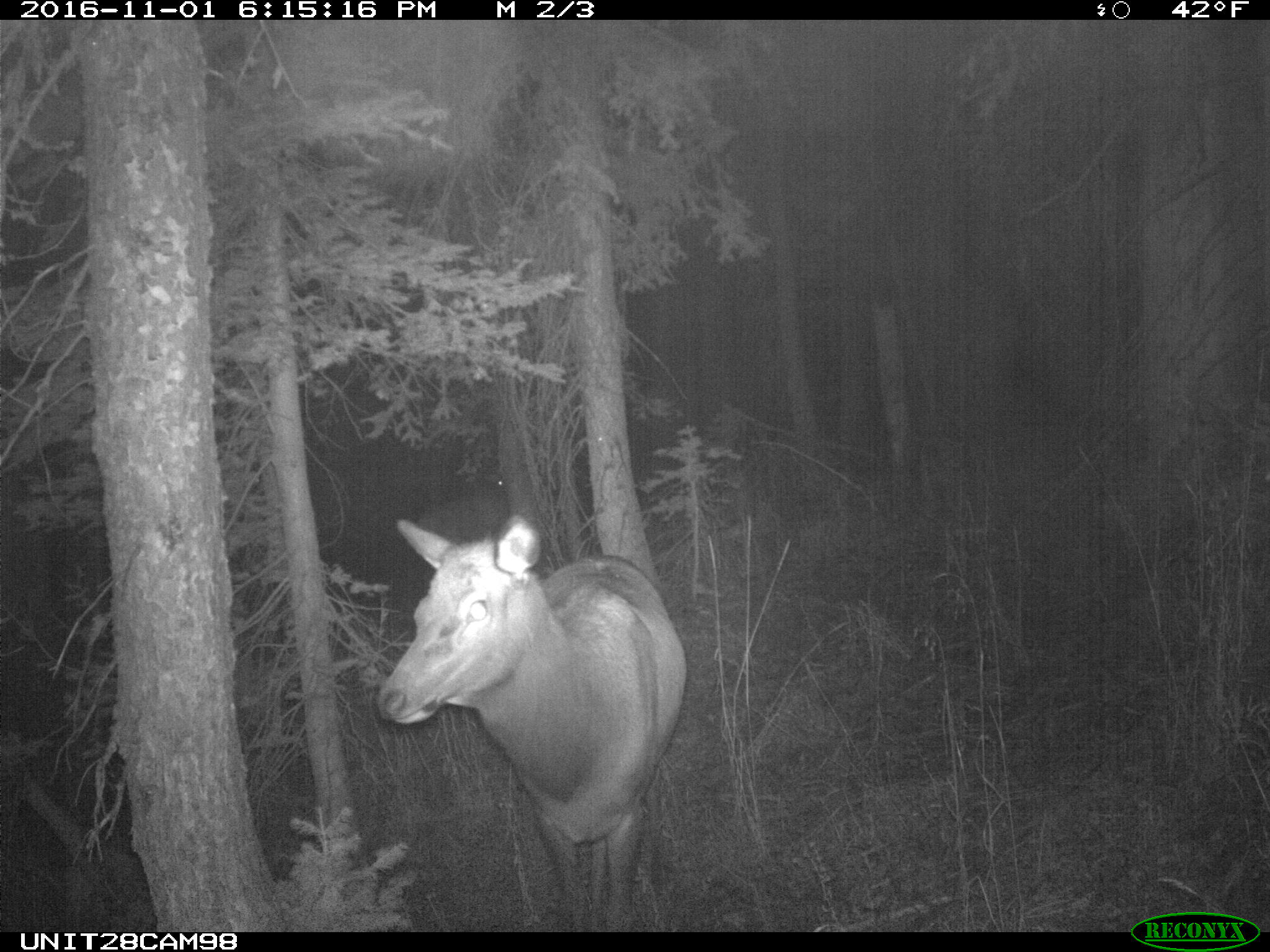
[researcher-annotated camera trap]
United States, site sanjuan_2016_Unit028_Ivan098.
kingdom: Animalia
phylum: Chordata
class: Mammalia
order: Artiodactyla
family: Cervidae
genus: Cervus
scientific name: Cervus elaphus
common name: red deer